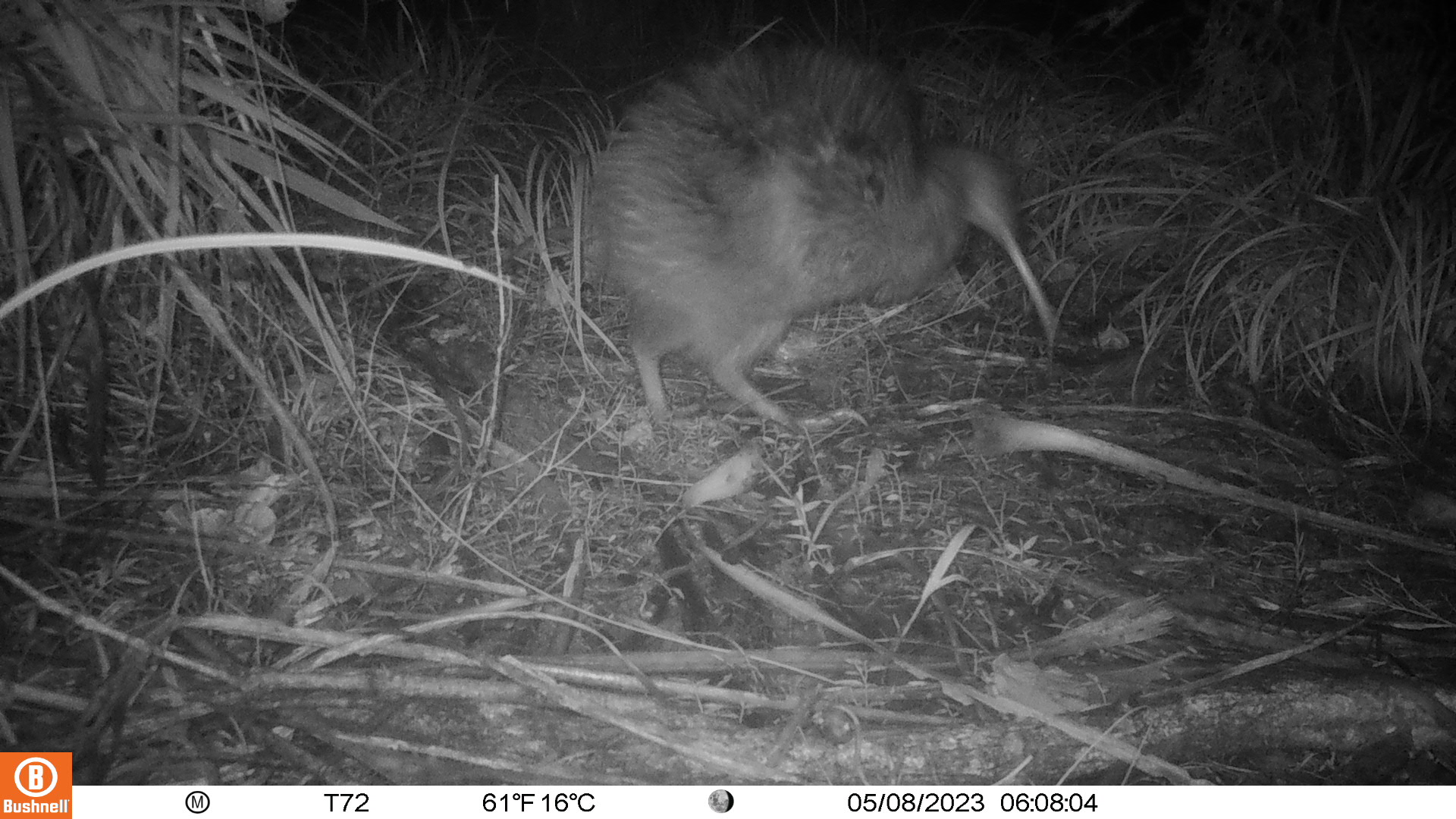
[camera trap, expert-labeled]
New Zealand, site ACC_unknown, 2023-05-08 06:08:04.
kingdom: Animalia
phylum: Chordata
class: Aves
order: Apterygiformes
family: Apterygidae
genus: Apteryx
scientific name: Apteryx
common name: kiwi